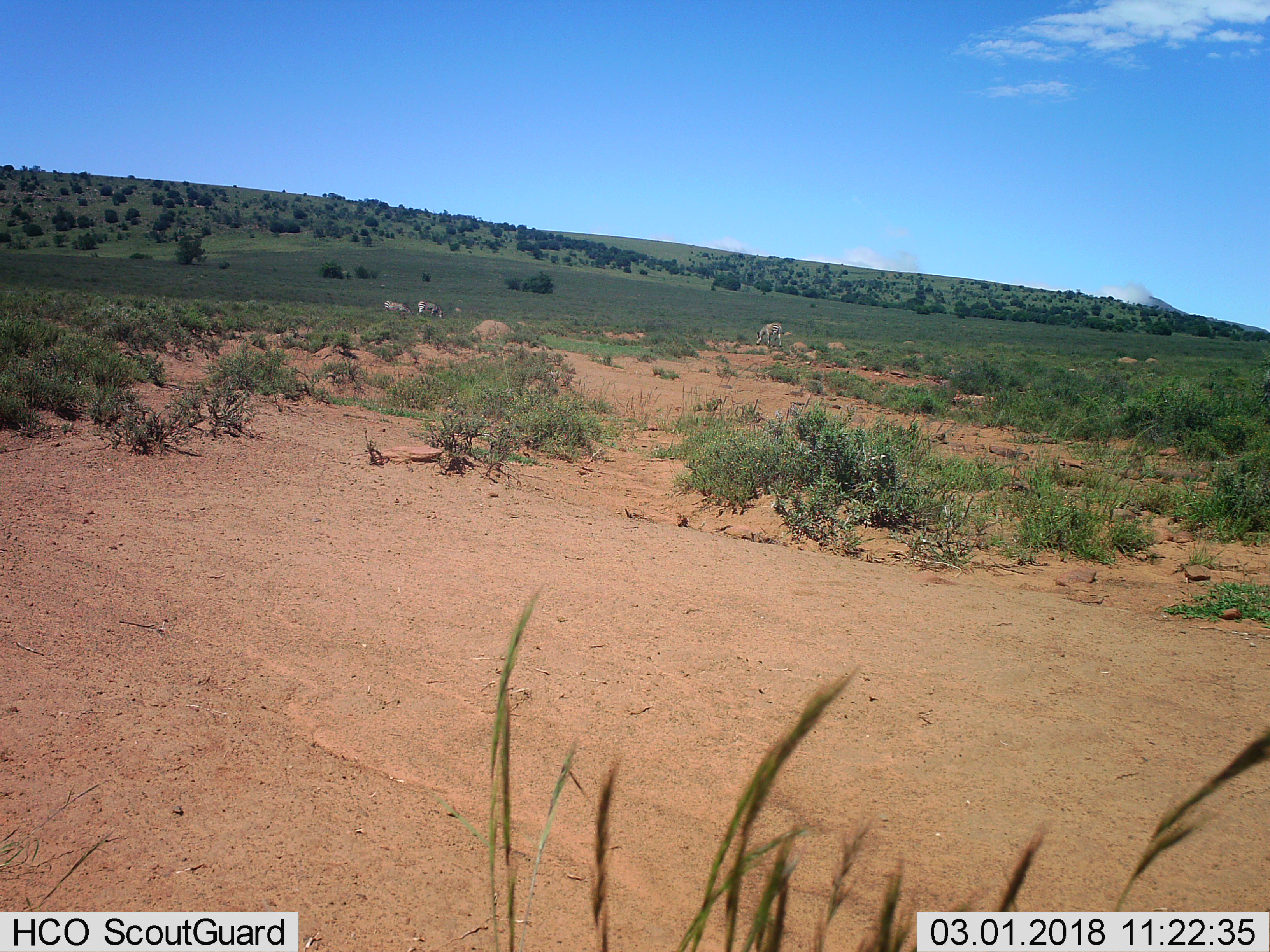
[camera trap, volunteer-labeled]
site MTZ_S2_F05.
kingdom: Animalia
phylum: Chordata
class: Mammalia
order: Perissodactyla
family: Equidae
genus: Equus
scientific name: Equus zebra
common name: mountain zebra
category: zebramountain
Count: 3.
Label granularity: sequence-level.